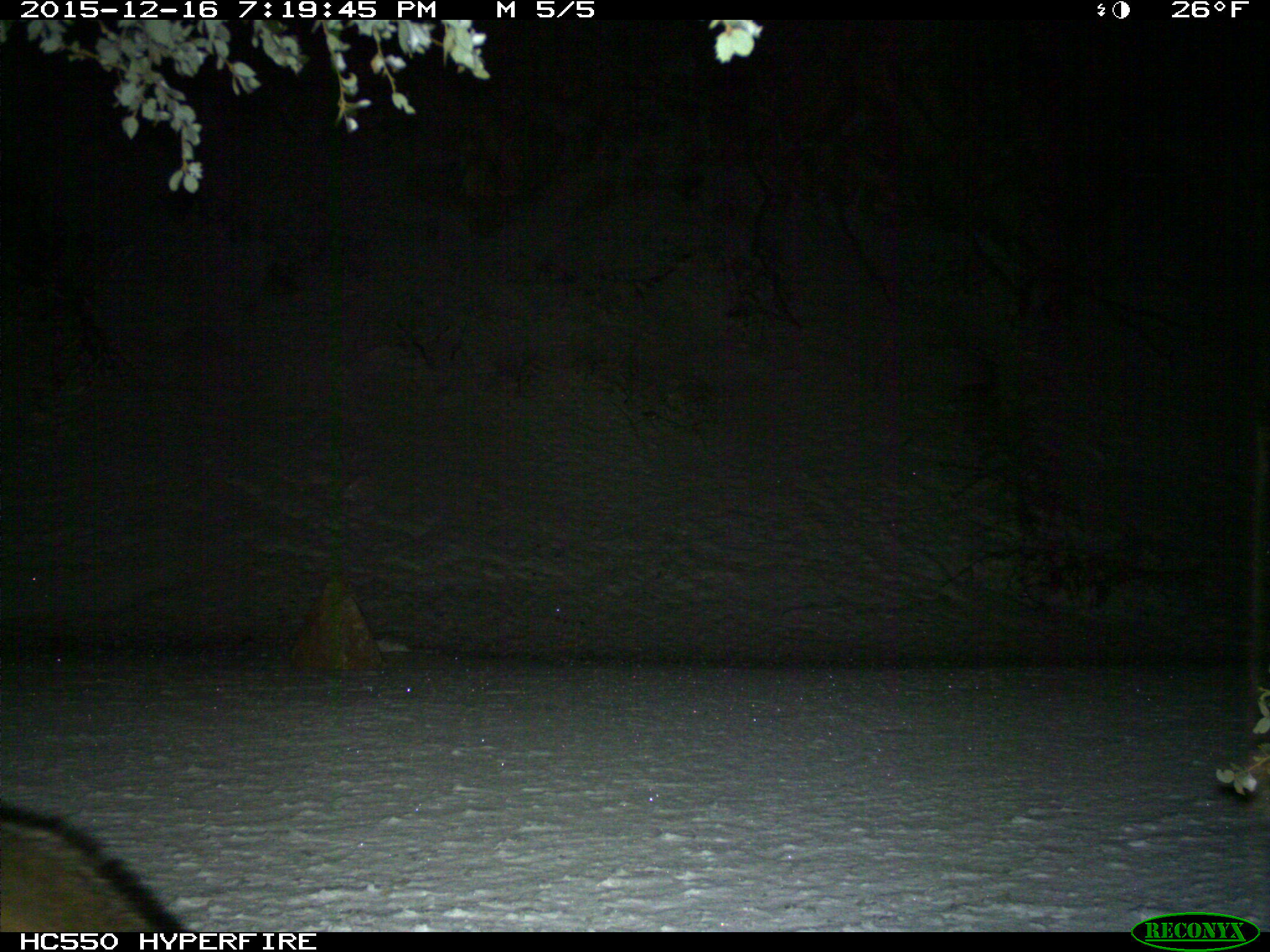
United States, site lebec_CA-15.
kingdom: Animalia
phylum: Chordata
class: Mammalia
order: Carnivora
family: Canidae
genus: Urocyon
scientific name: Urocyon cinereoargenteus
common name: gray fox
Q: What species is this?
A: Urocyon cinereoargenteus (gray fox).